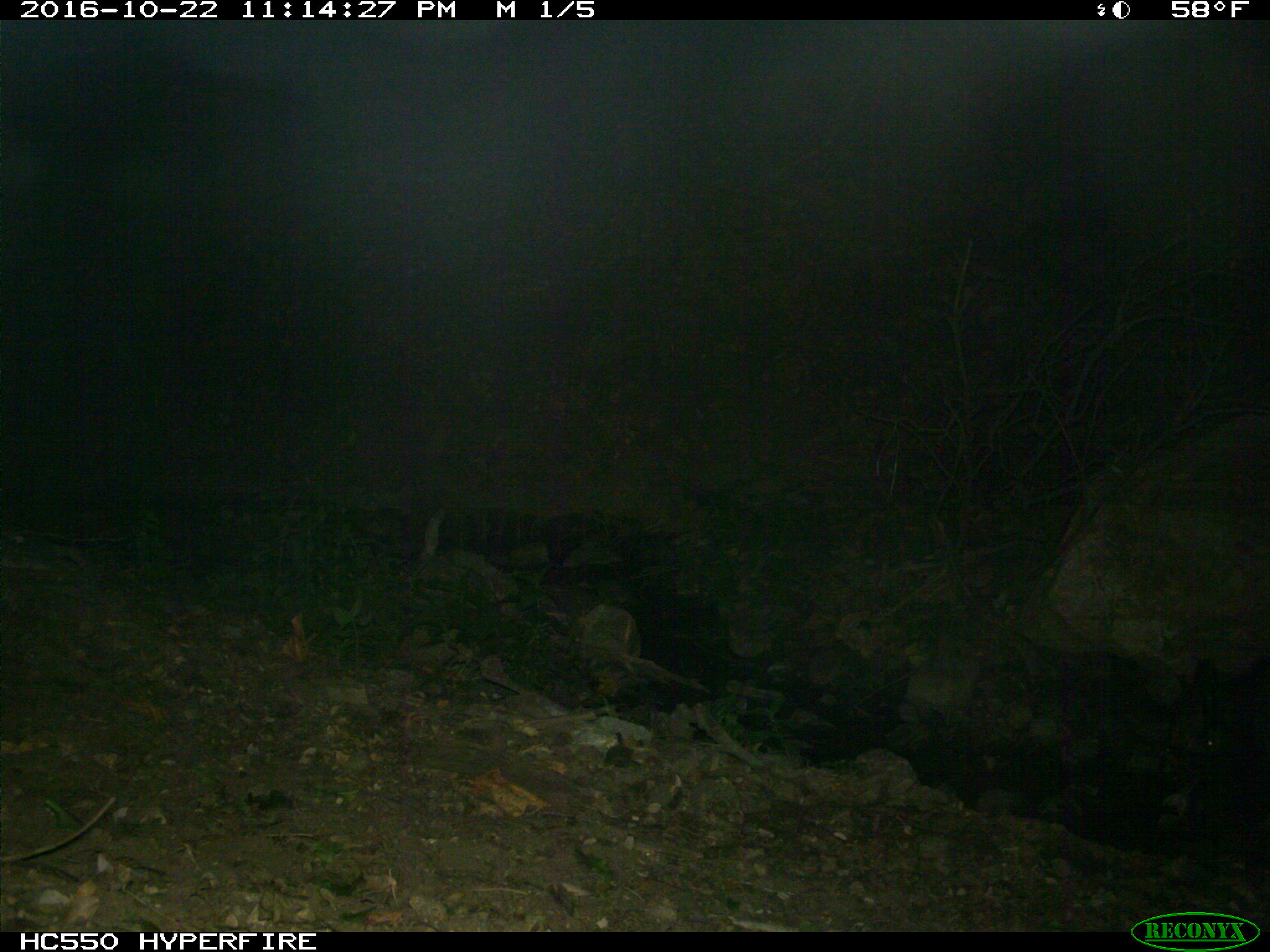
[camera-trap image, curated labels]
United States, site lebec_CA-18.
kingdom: Animalia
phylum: Chordata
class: Mammalia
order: Artiodactyla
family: Suidae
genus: Sus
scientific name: Sus scrofa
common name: wild boar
Sus scrofa (wild boar).